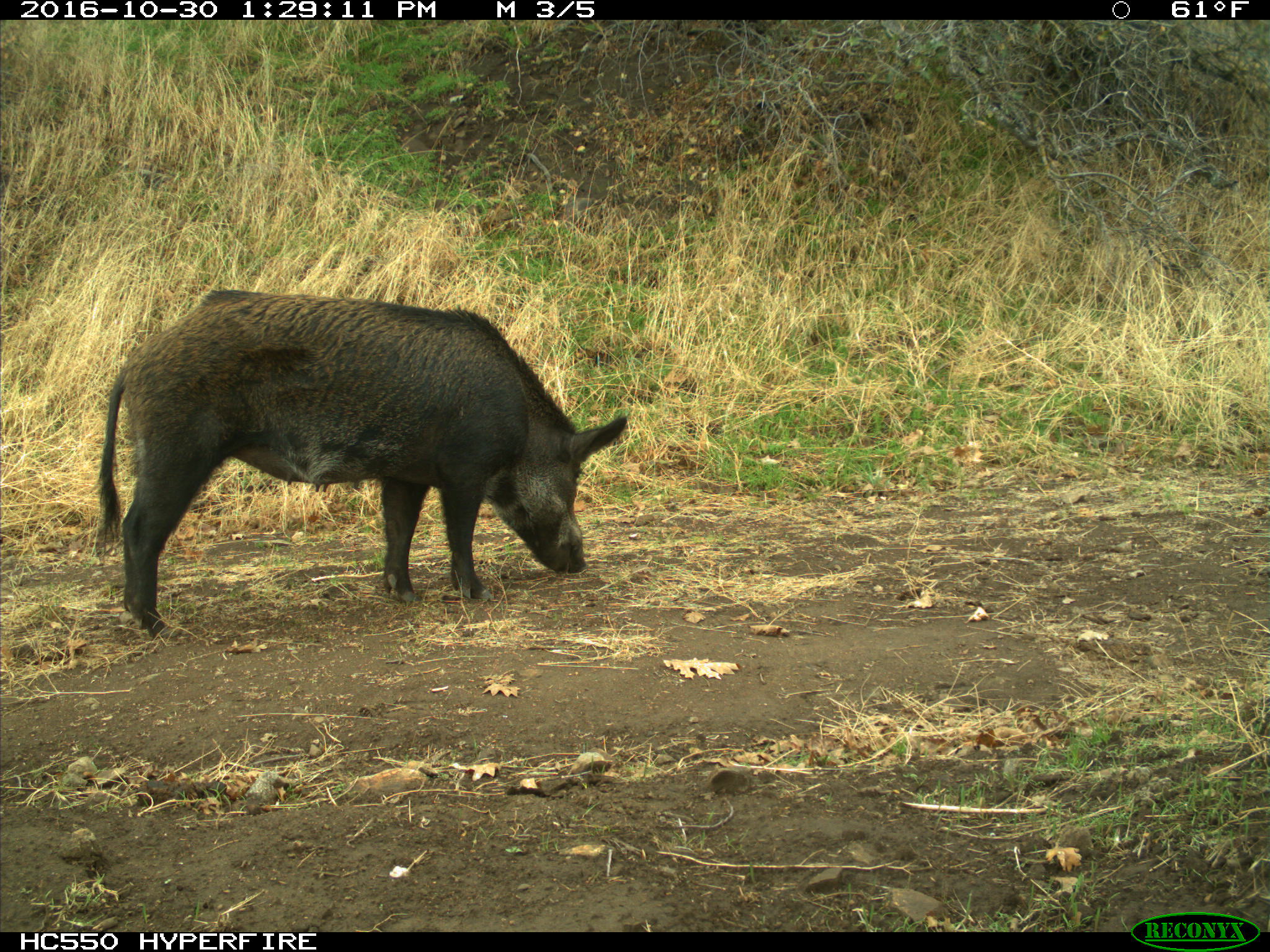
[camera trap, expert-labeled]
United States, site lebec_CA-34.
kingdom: Animalia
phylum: Chordata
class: Mammalia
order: Artiodactyla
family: Suidae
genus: Sus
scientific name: Sus scrofa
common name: wild boar